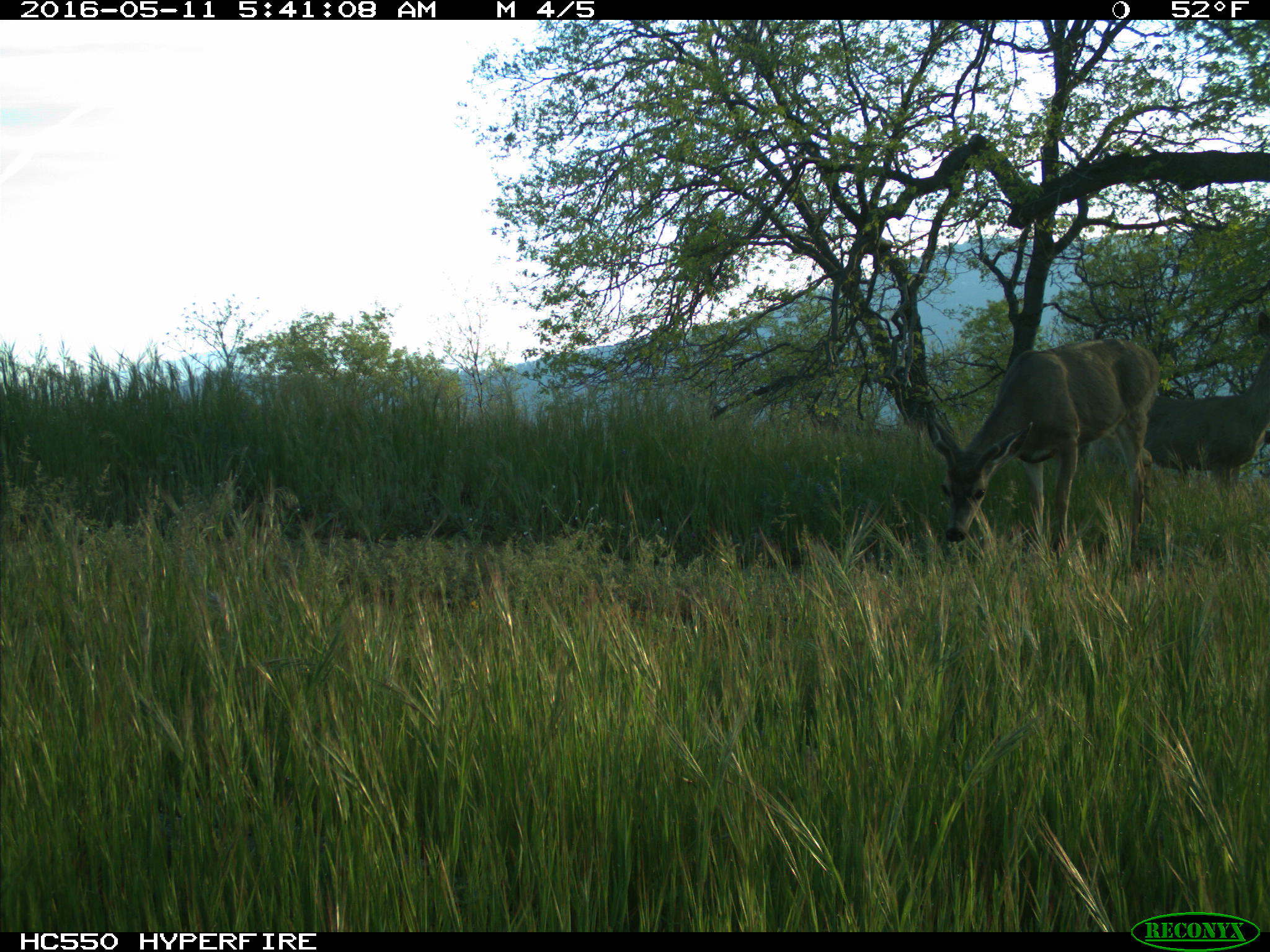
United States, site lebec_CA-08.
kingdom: Animalia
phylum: Chordata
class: Mammalia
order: Artiodactyla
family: Cervidae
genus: Odocoileus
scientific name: Odocoileus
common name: deer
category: unidentified deer